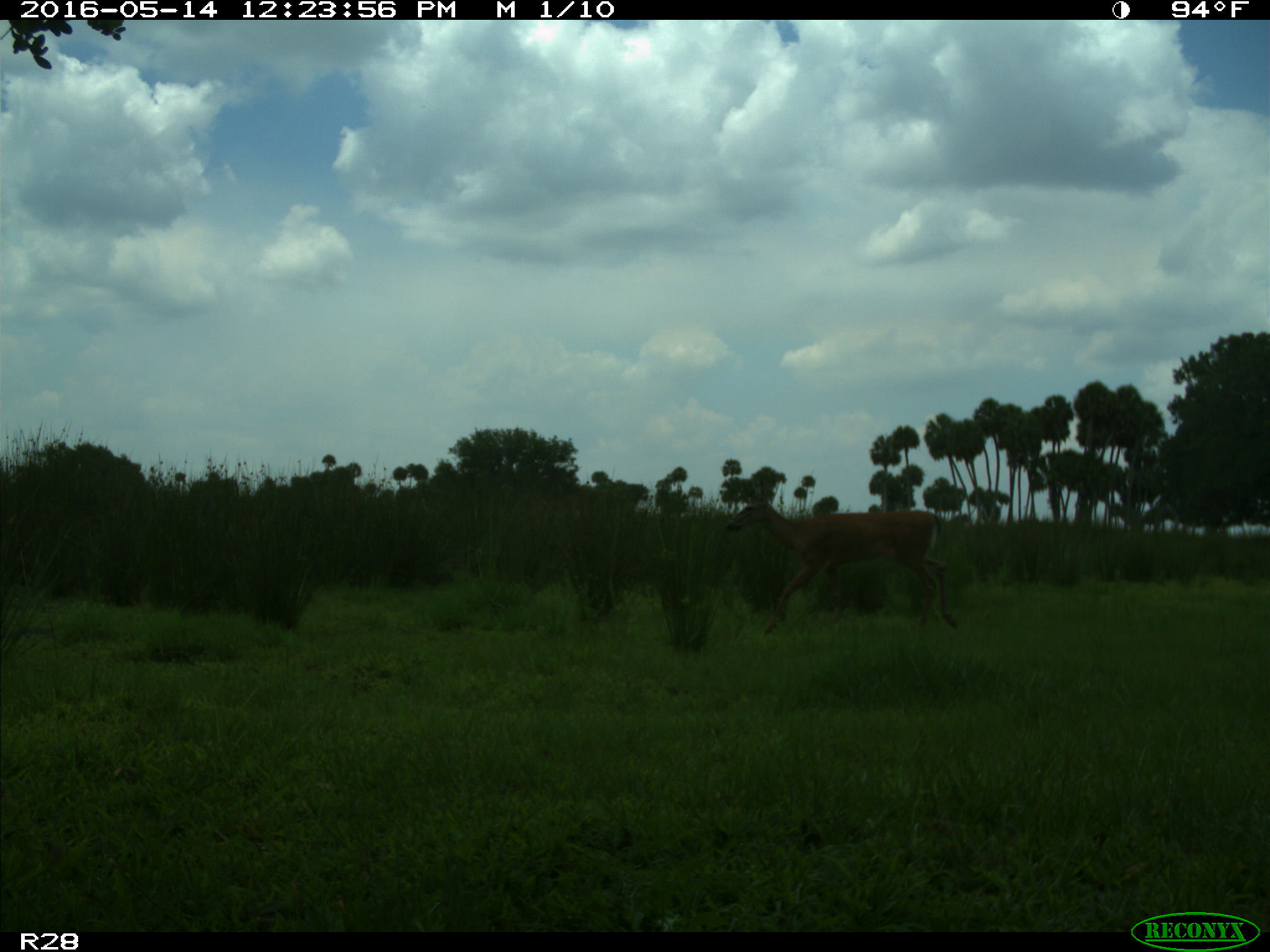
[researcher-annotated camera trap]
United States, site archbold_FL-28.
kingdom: Animalia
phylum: Chordata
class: Mammalia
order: Artiodactyla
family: Cervidae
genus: Odocoileus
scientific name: Odocoileus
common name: deer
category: unidentified deer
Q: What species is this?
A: Unidentified deer (deer) (Odocoileus).